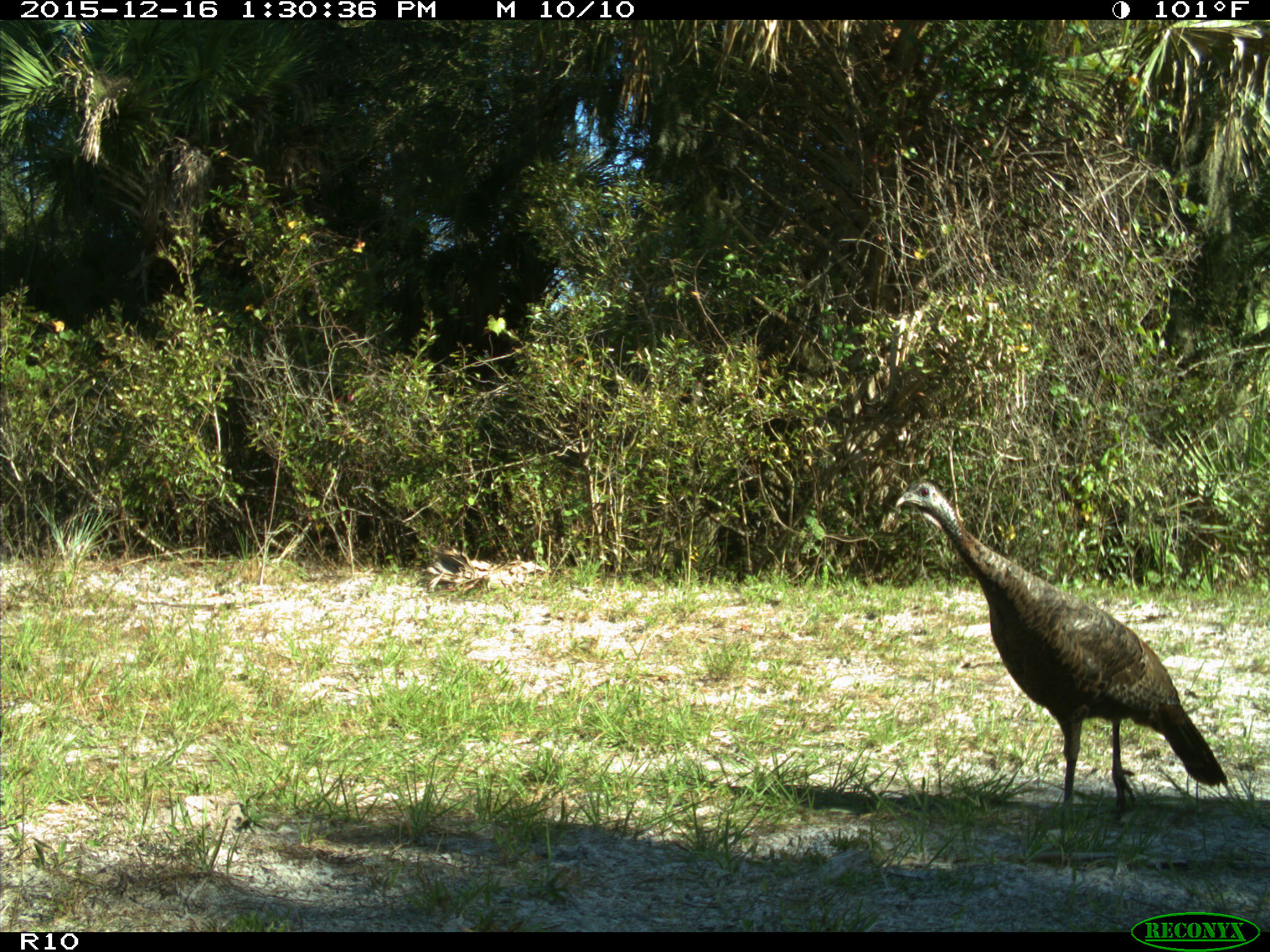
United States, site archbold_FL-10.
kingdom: Animalia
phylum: Chordata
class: Aves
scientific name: Aves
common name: birds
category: unidentified bird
Unidentified bird (birds) (Aves).